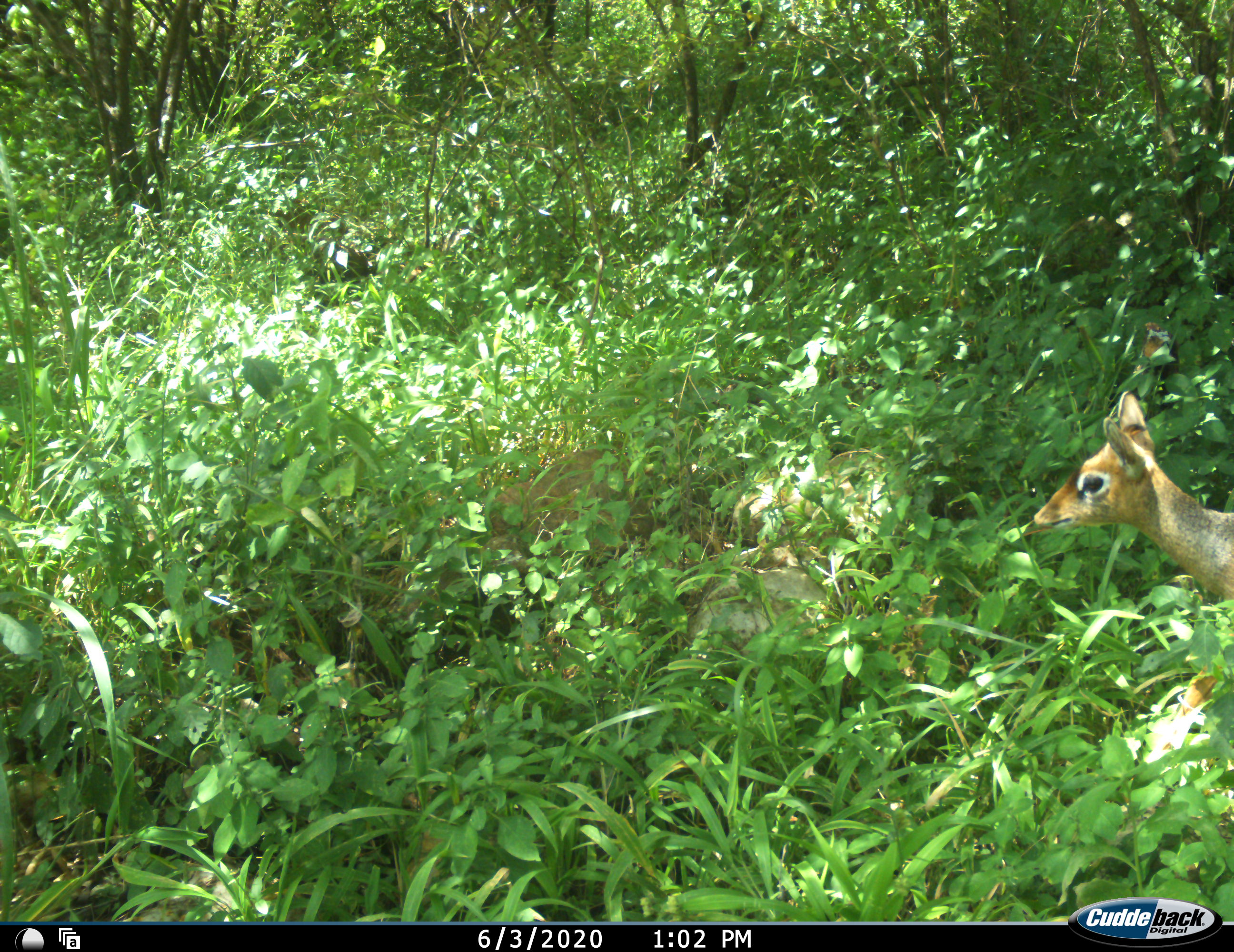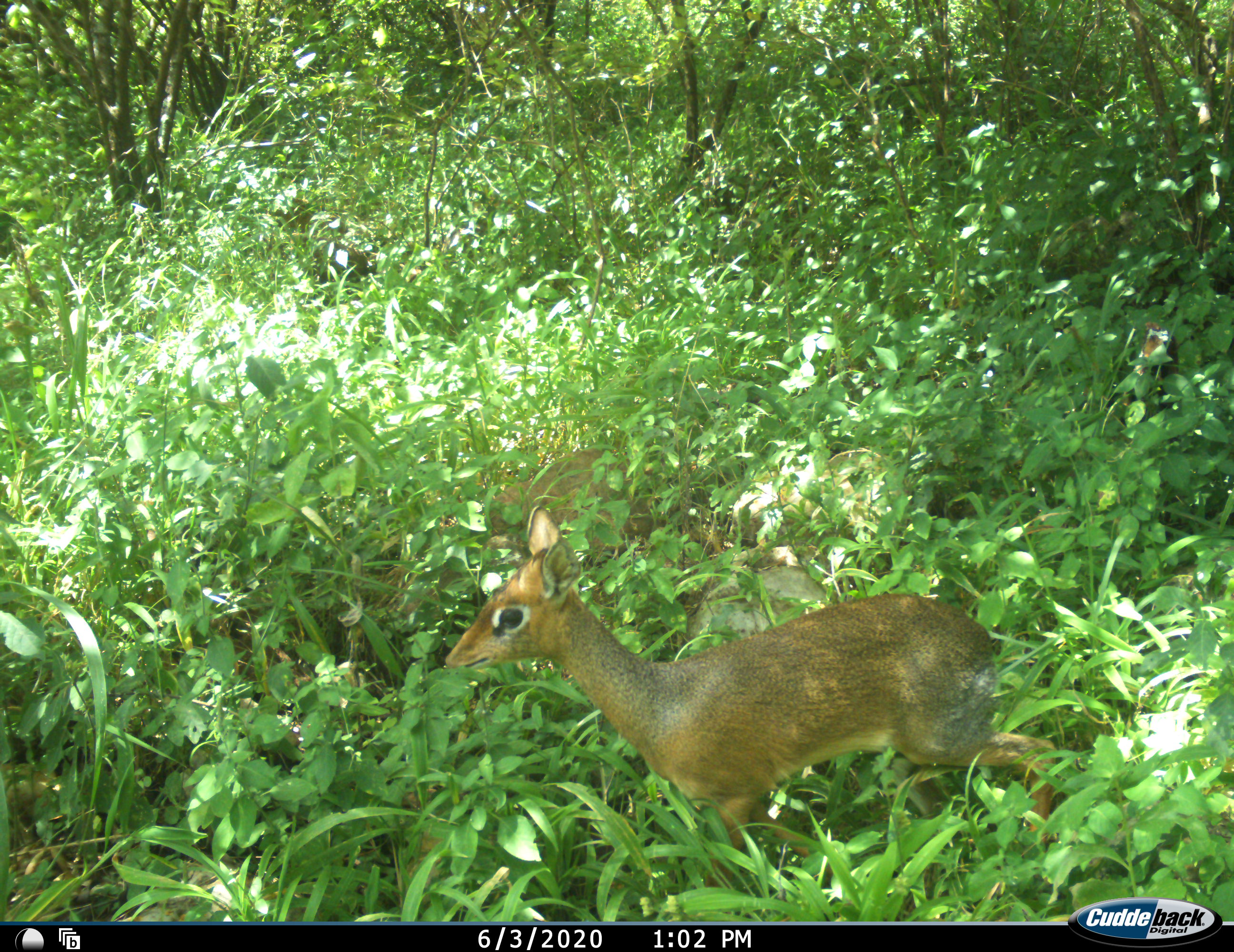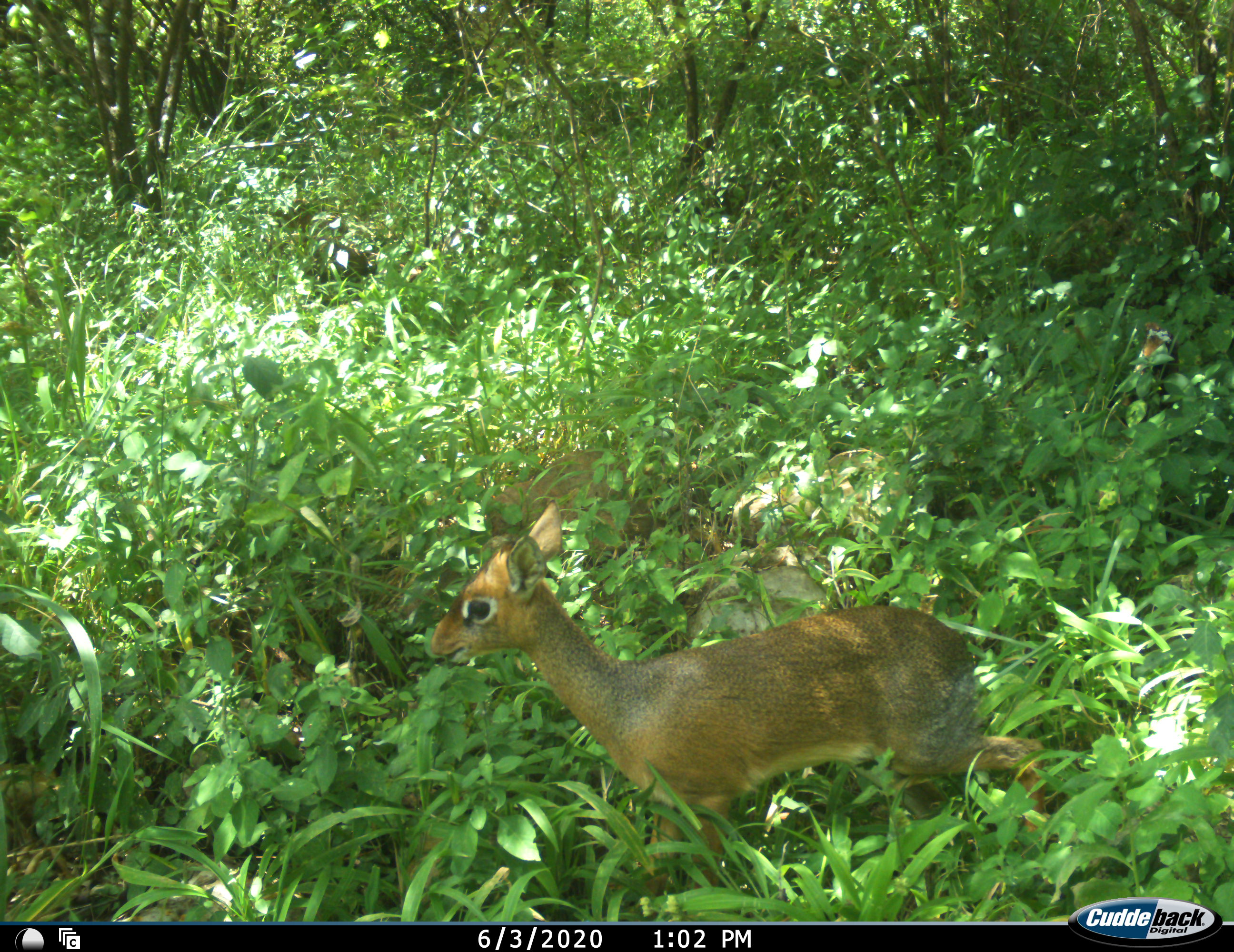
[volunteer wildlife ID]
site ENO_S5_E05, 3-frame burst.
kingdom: Animalia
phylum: Chordata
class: Mammalia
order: Artiodactyla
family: Bovidae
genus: Madoqua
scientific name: Madoqua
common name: dik-dik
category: dikdik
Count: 1.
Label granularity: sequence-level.